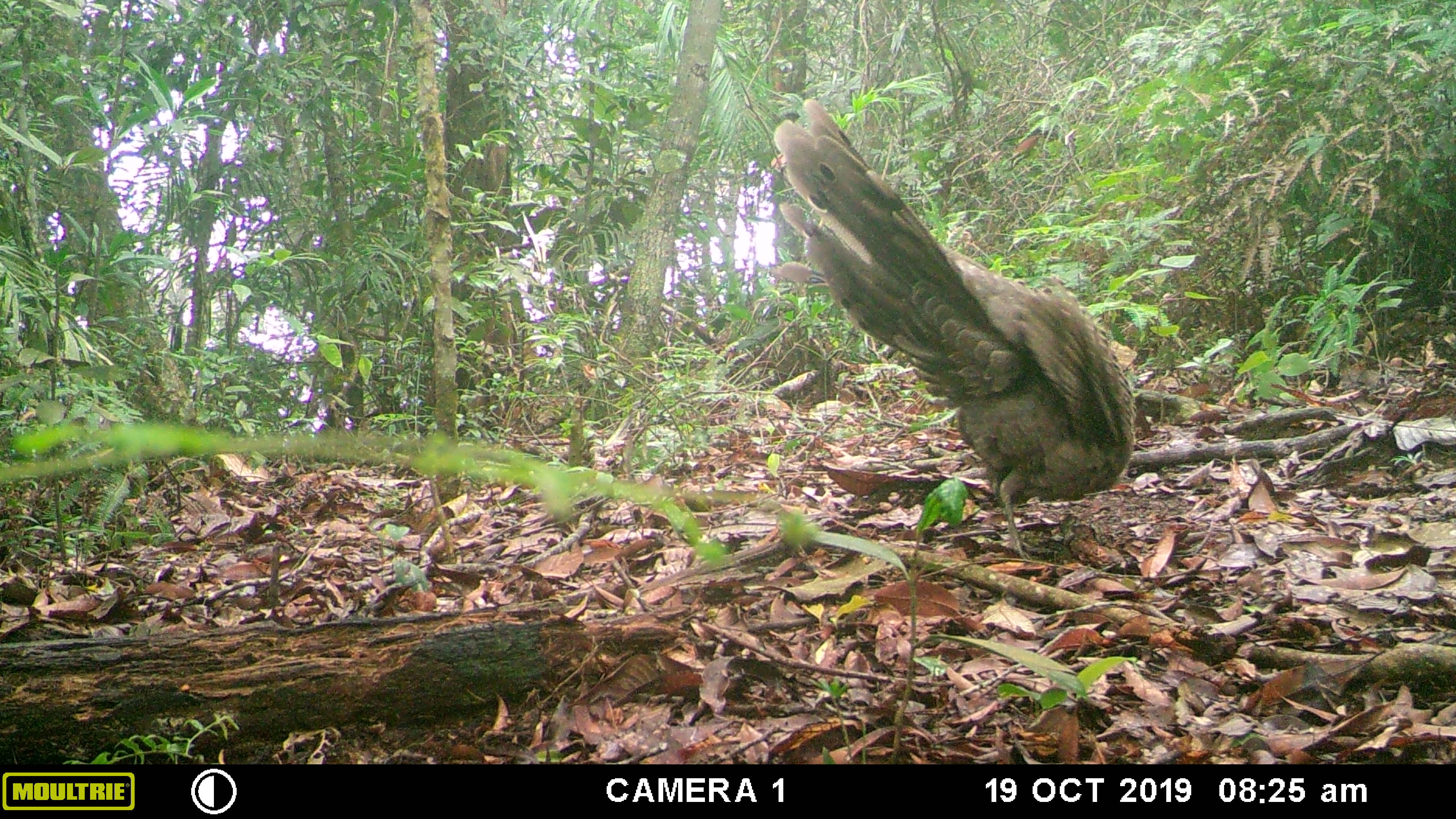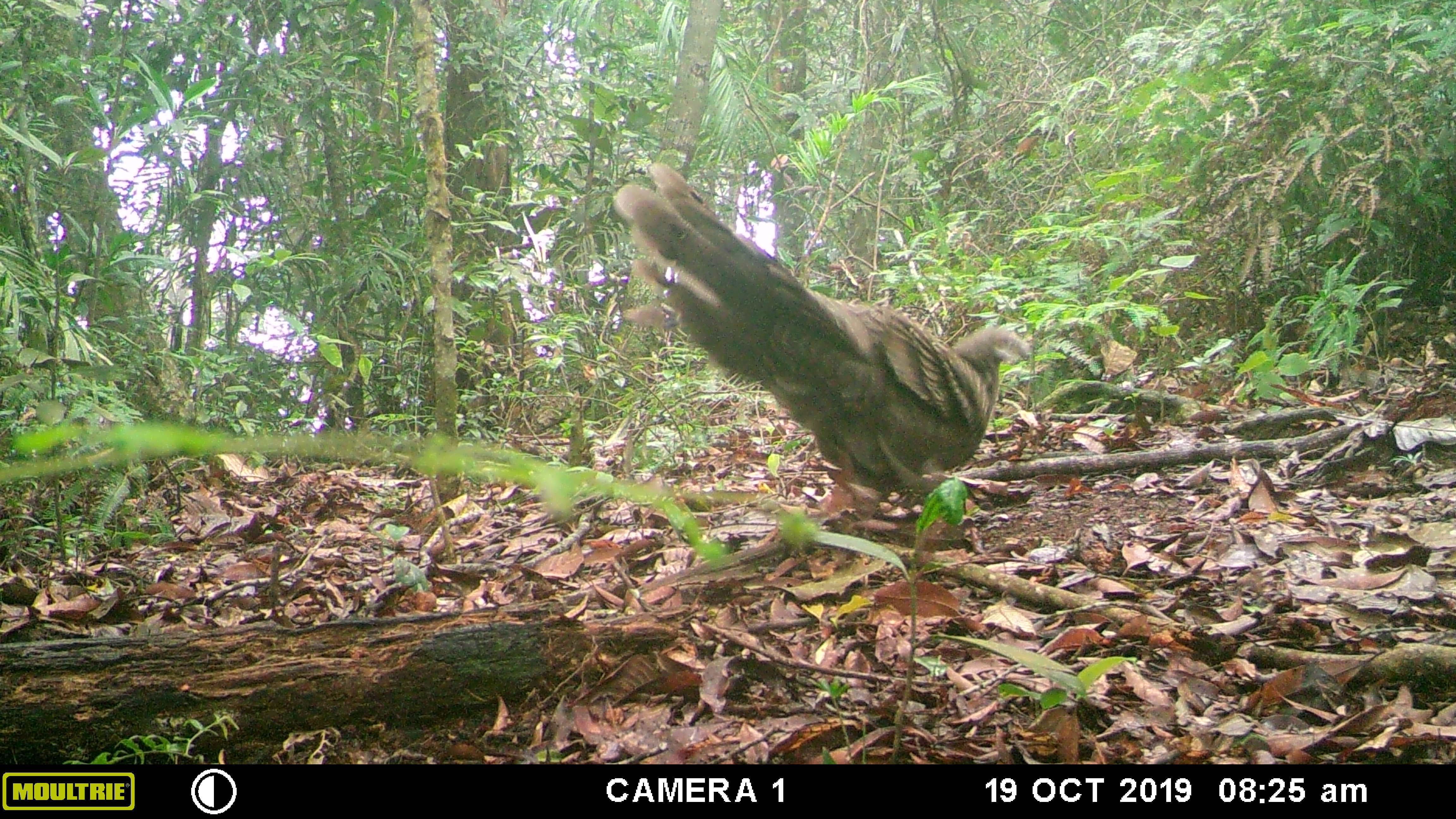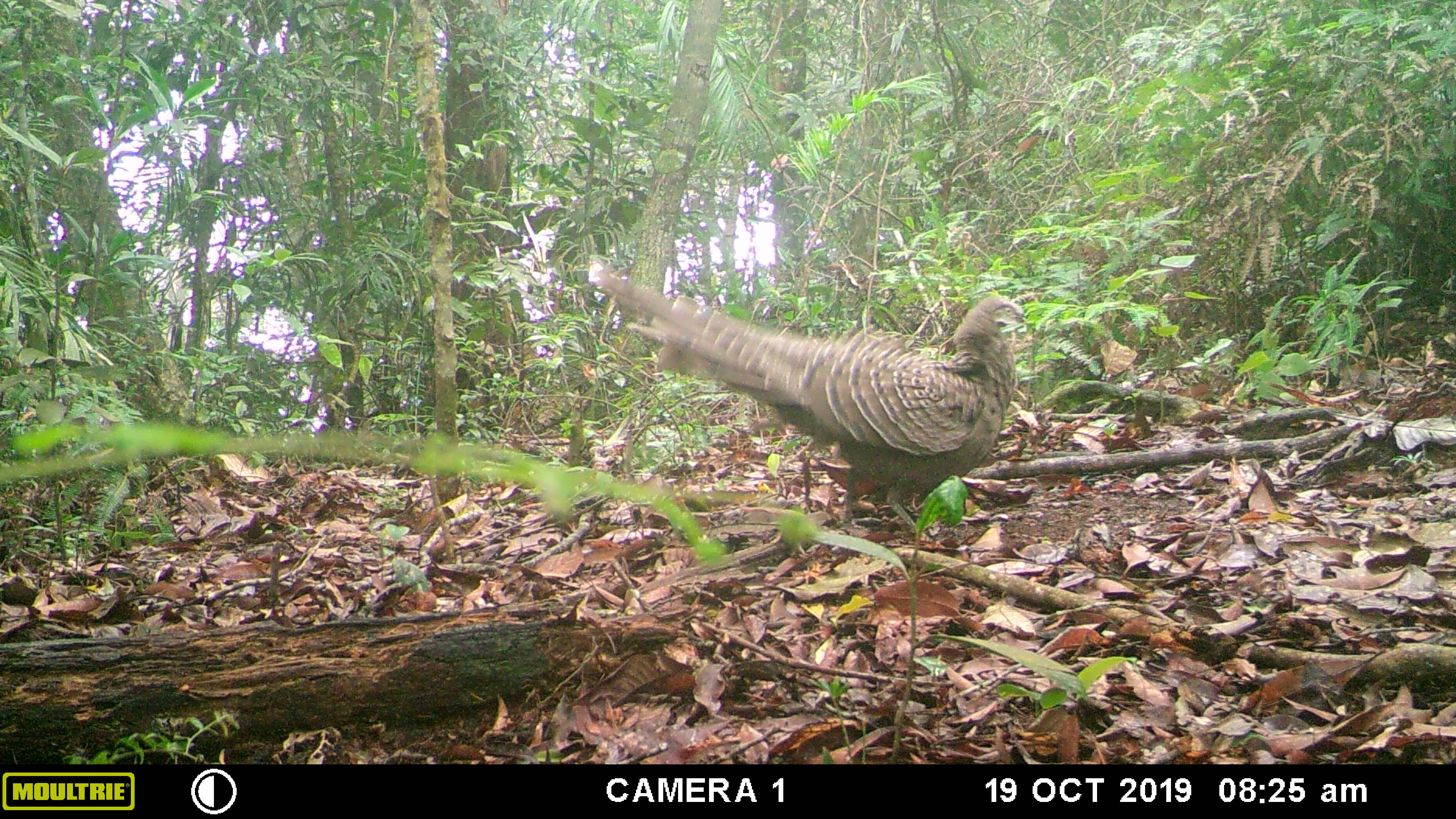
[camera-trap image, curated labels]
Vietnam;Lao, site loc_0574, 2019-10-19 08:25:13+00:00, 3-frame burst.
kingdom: Animalia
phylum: Chordata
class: Aves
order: Galliformes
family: Phasianidae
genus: Polyplectron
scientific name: Polyplectron bicalcaratum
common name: gray peacock-pheasant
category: grey peacock pheasant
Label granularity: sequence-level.